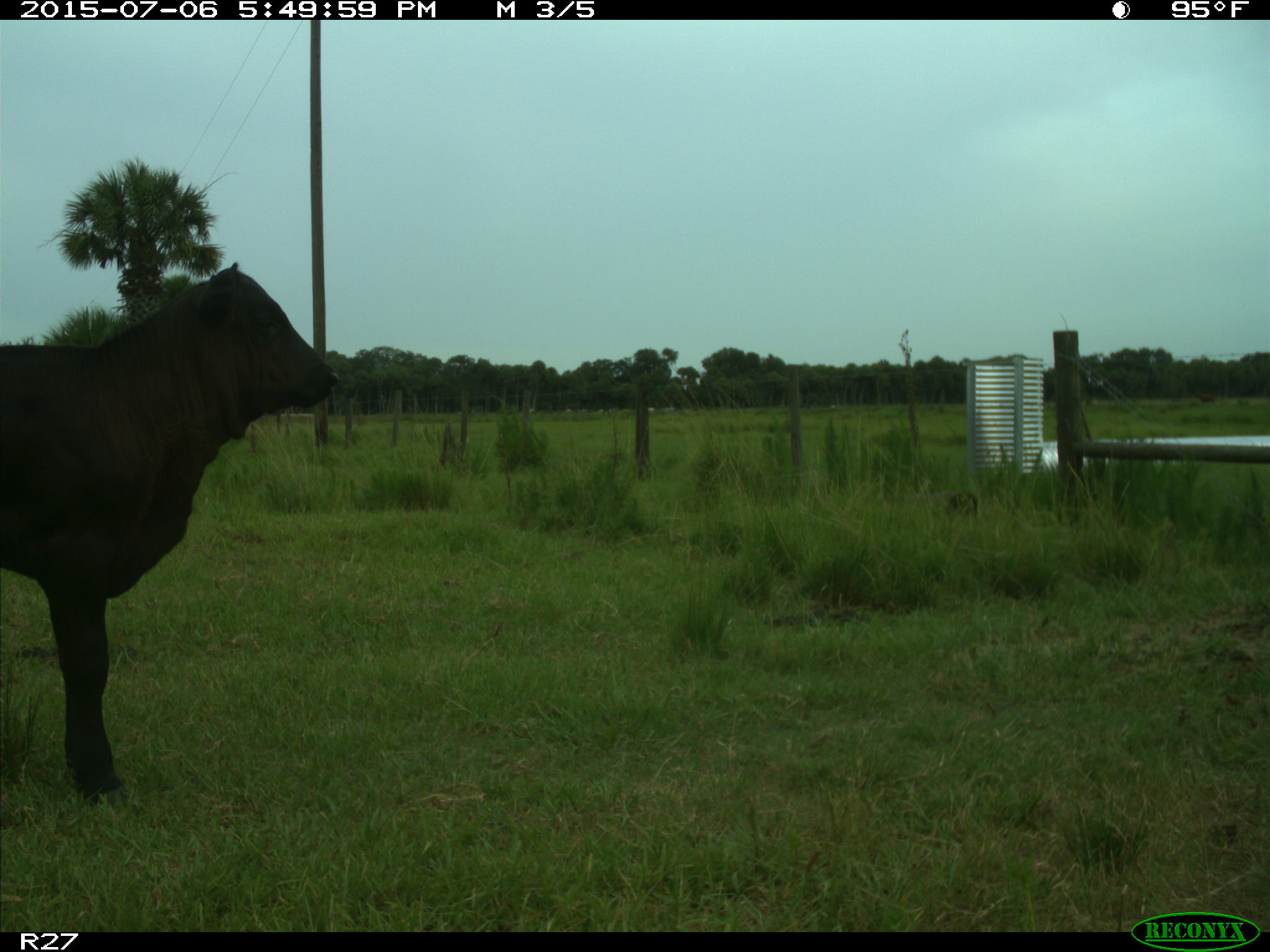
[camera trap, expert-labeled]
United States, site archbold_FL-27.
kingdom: Animalia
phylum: Chordata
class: Mammalia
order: Artiodactyla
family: Bovidae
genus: Bos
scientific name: Bos taurus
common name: domestic cow